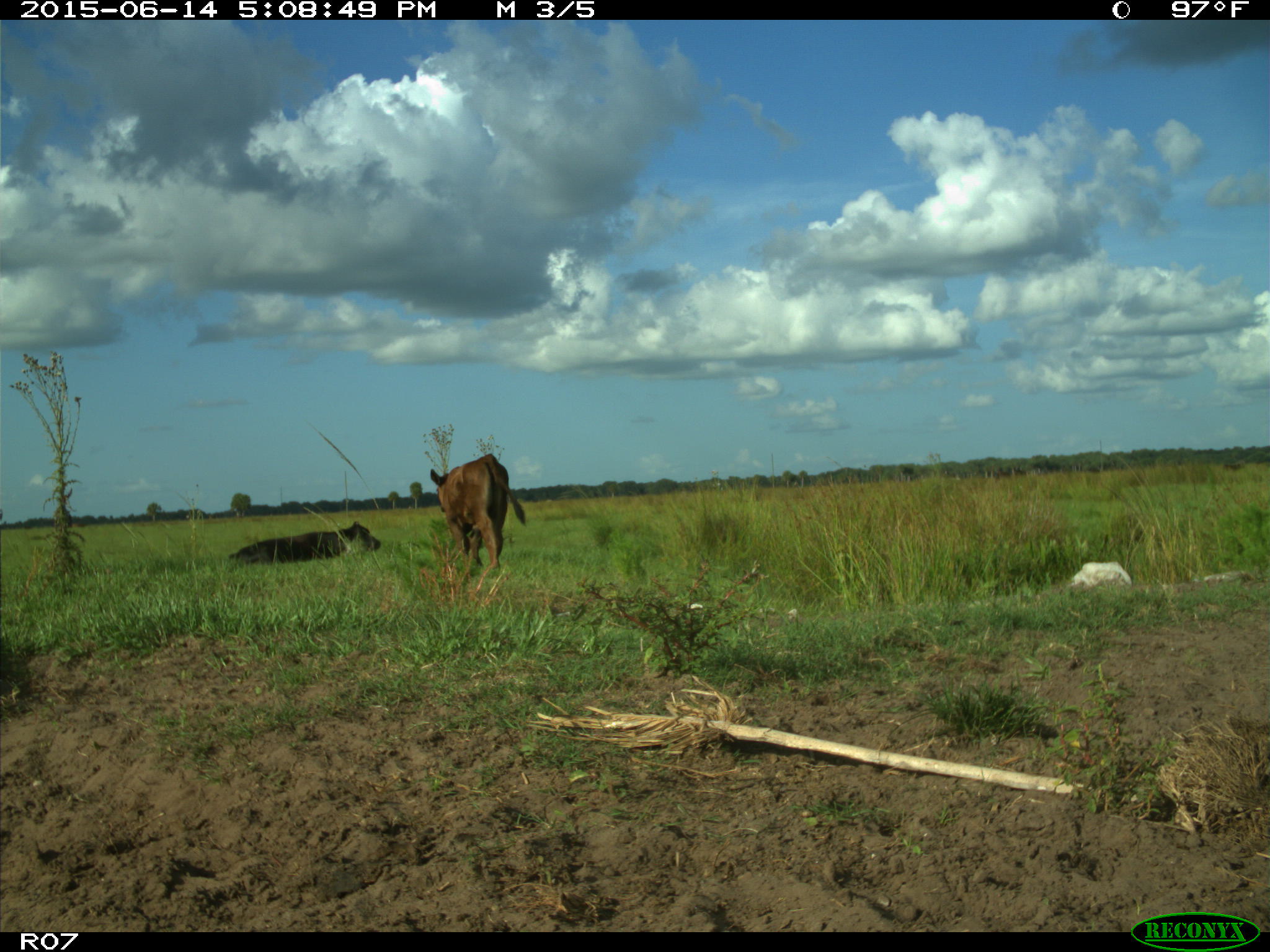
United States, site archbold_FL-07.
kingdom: Animalia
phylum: Chordata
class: Mammalia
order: Artiodactyla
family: Bovidae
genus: Bos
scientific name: Bos taurus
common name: domestic cow